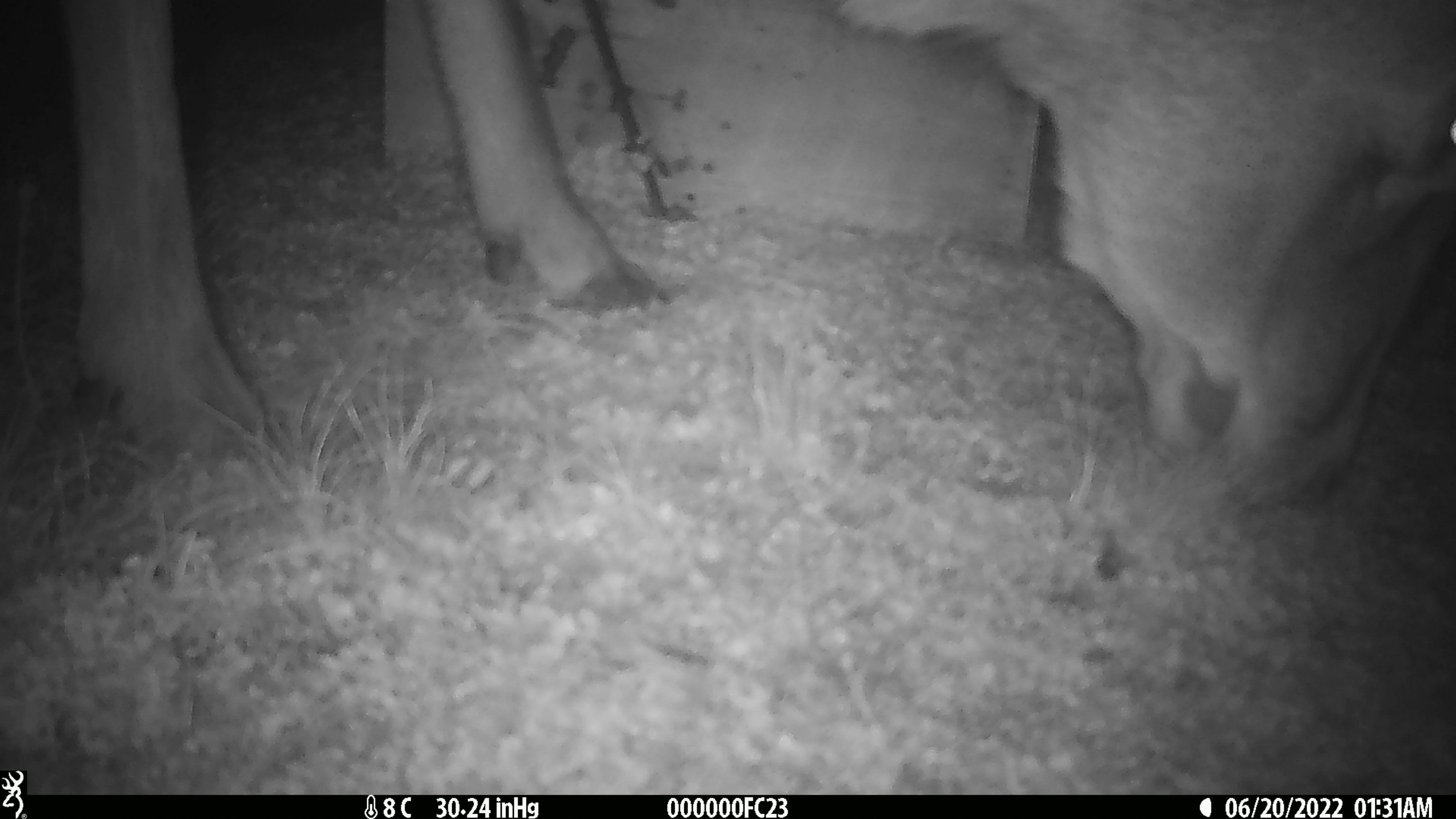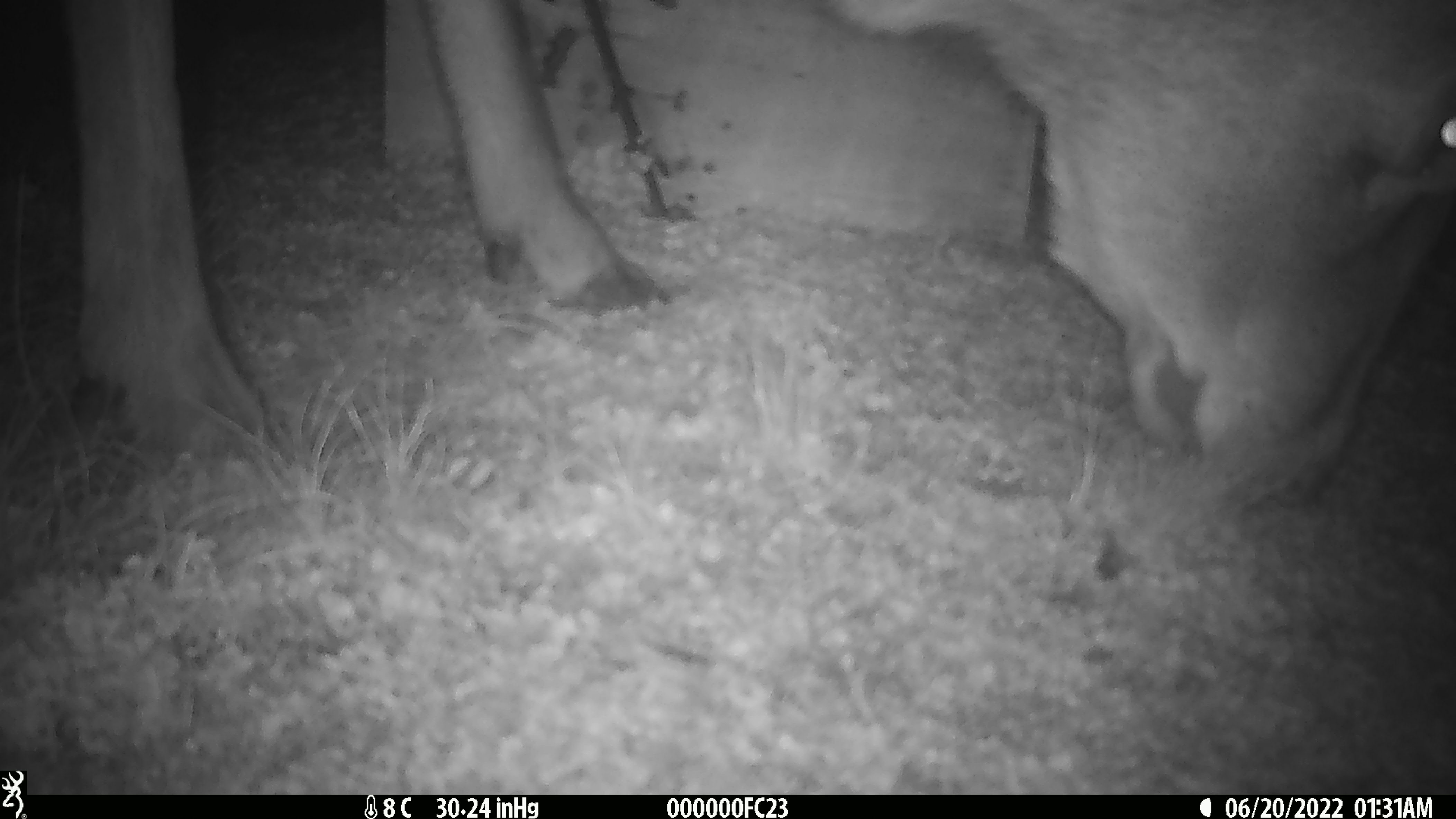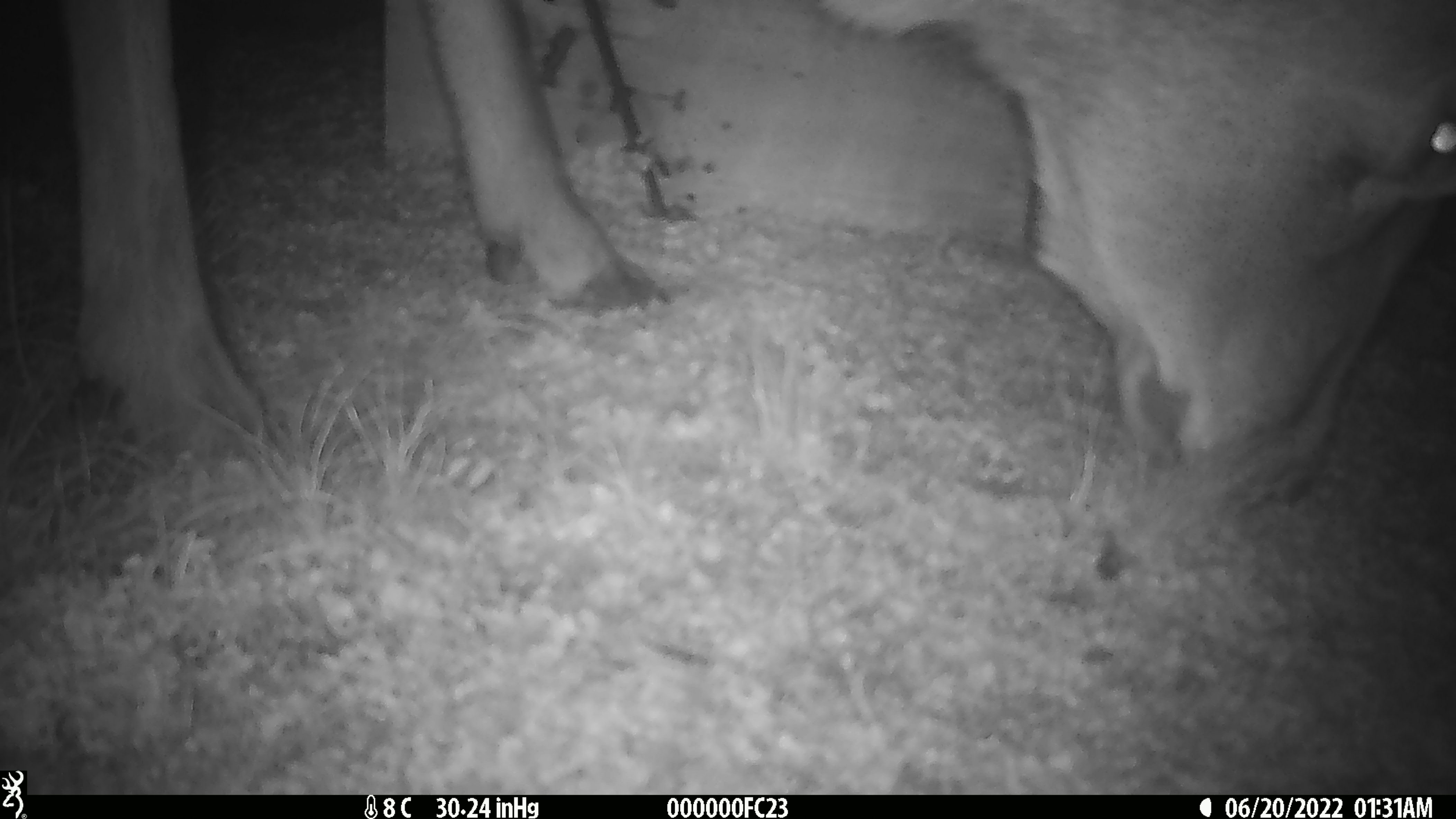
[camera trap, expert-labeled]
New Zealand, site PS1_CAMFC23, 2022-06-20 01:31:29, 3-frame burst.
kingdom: Animalia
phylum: Chordata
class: Mammalia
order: Artiodactyla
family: Cervidae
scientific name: Cervidae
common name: deer